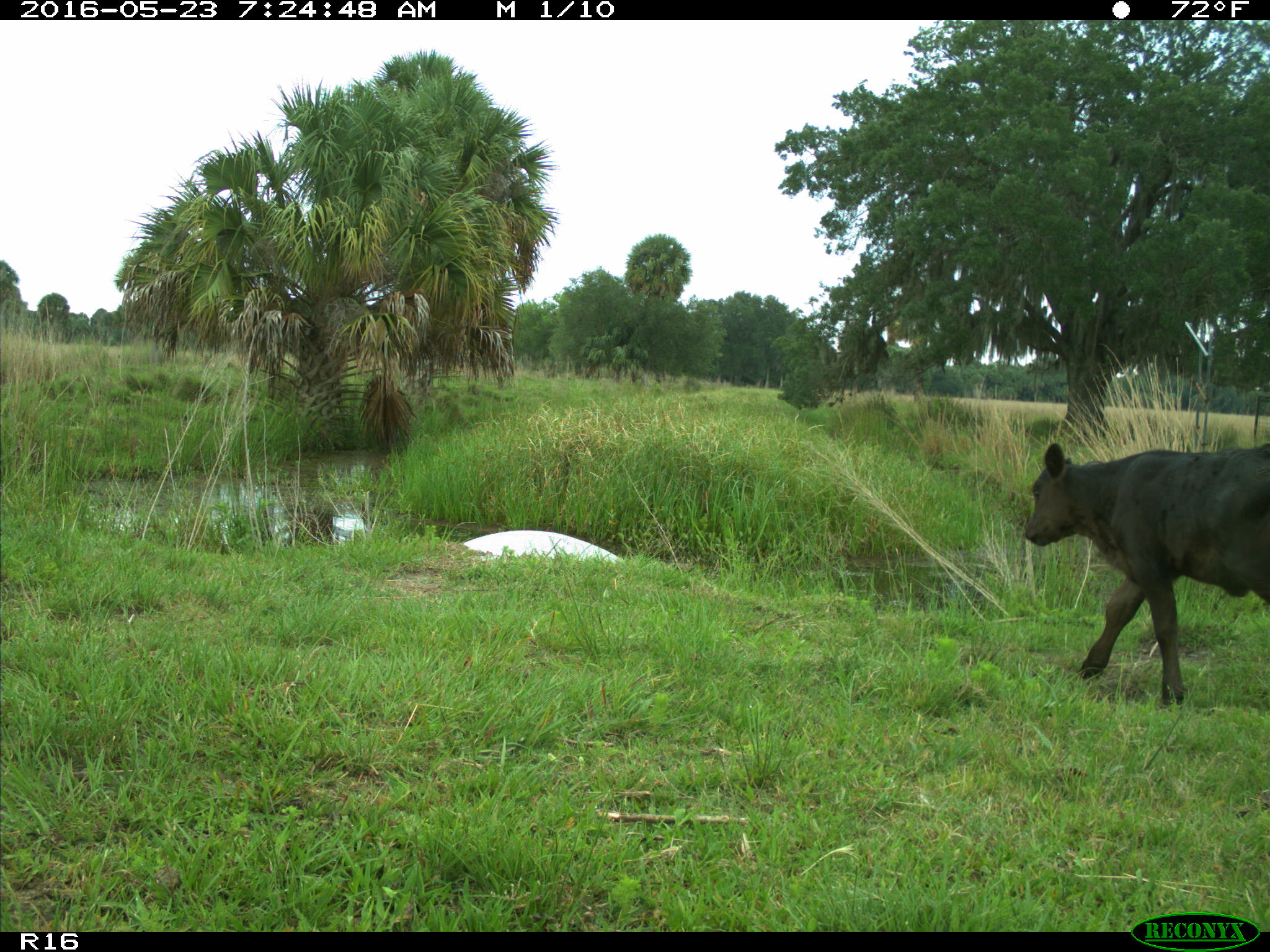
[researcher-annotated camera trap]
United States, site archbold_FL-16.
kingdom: Animalia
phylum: Chordata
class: Mammalia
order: Artiodactyla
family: Bovidae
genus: Bos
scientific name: Bos taurus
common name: domestic cow